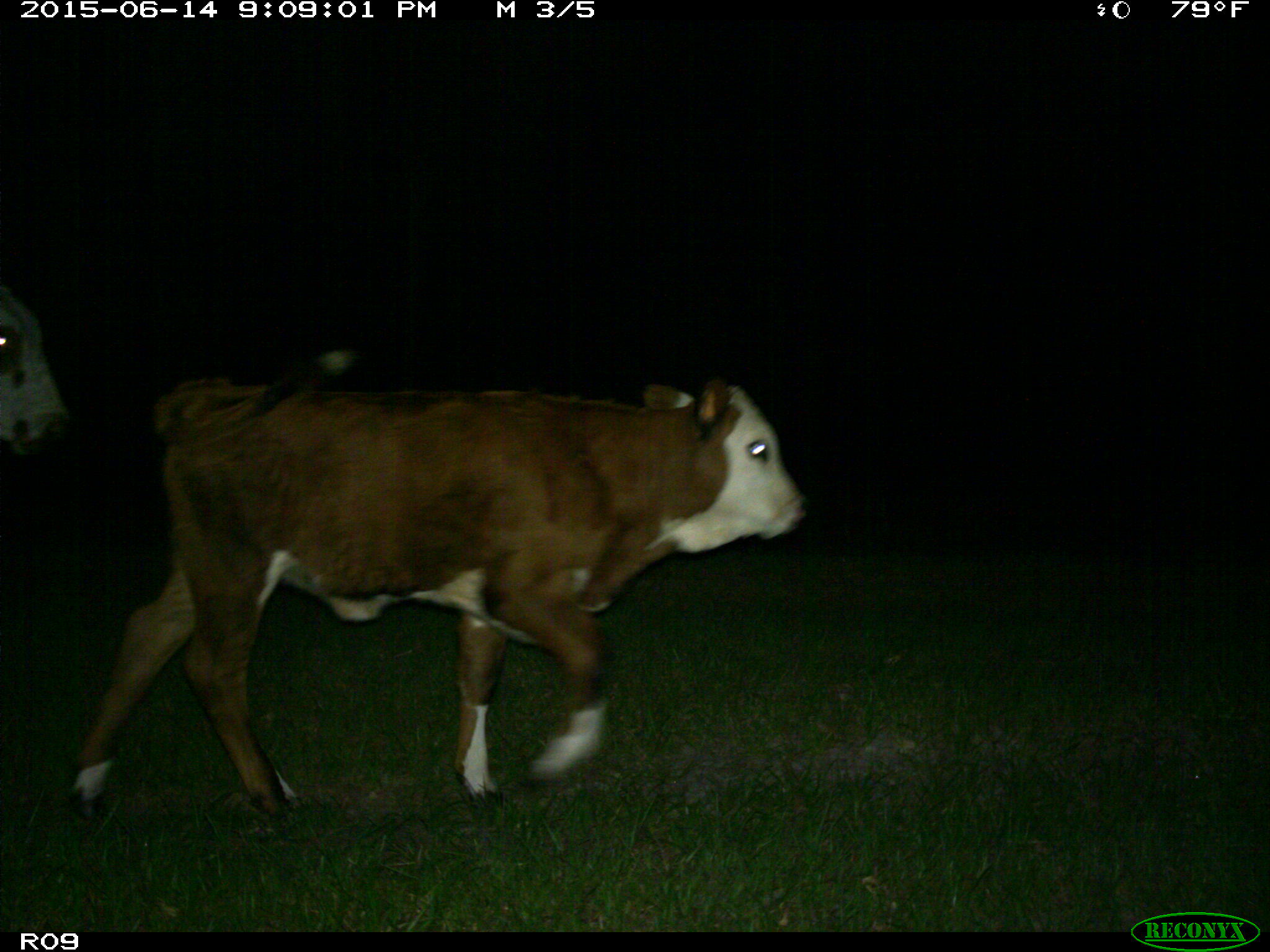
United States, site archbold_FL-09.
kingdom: Animalia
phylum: Chordata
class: Mammalia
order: Artiodactyla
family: Bovidae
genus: Bos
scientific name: Bos taurus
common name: domestic cow